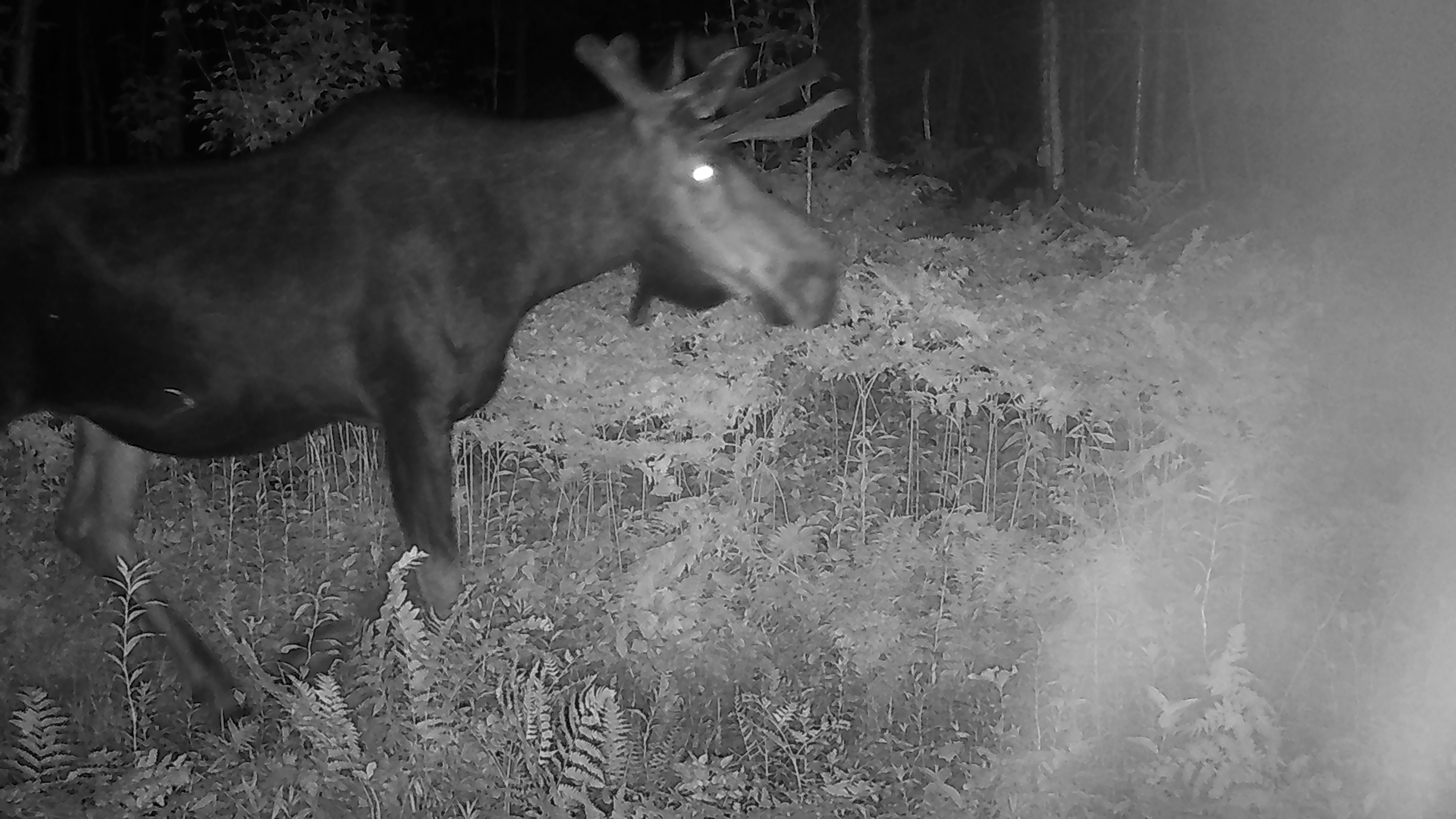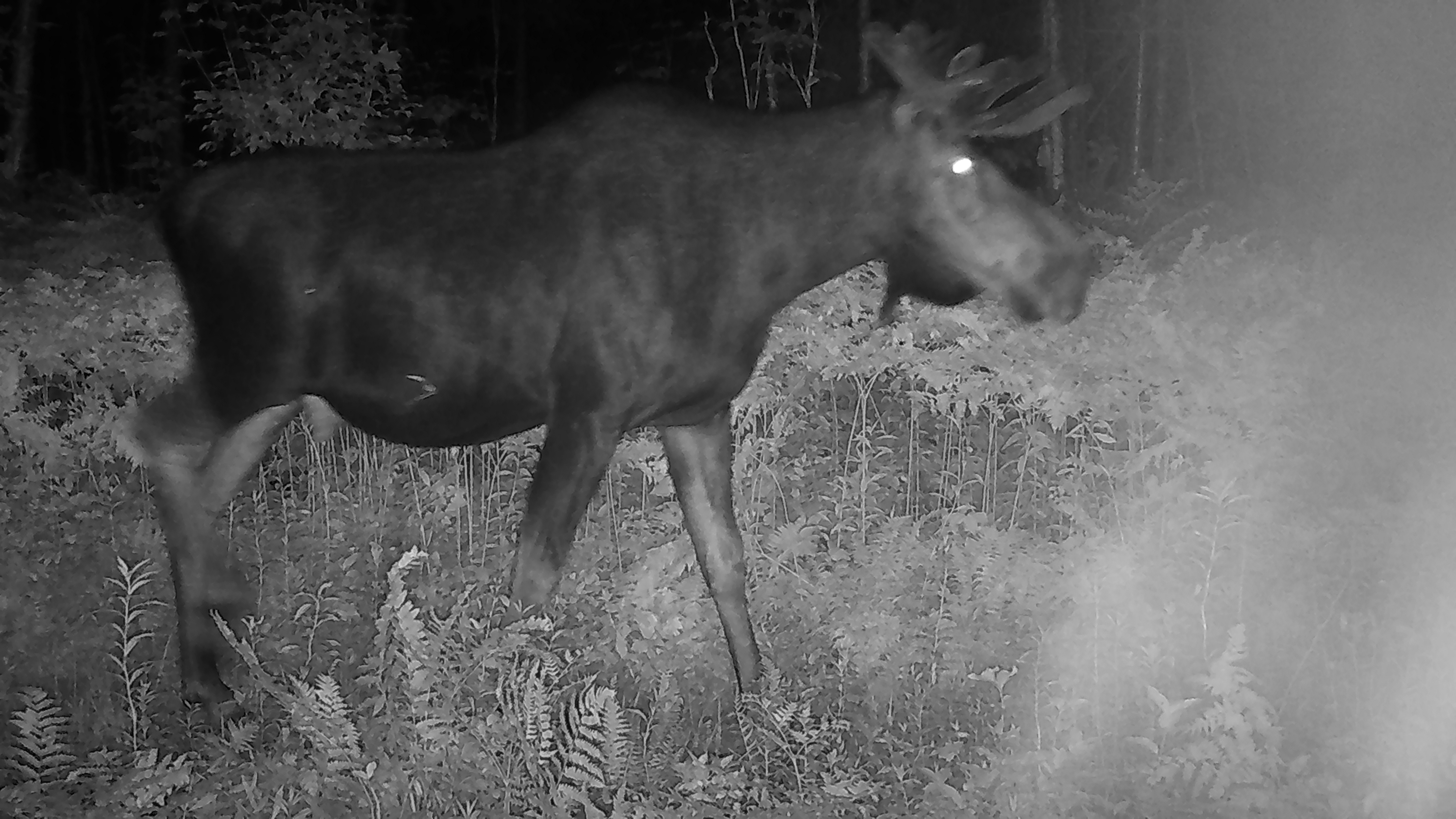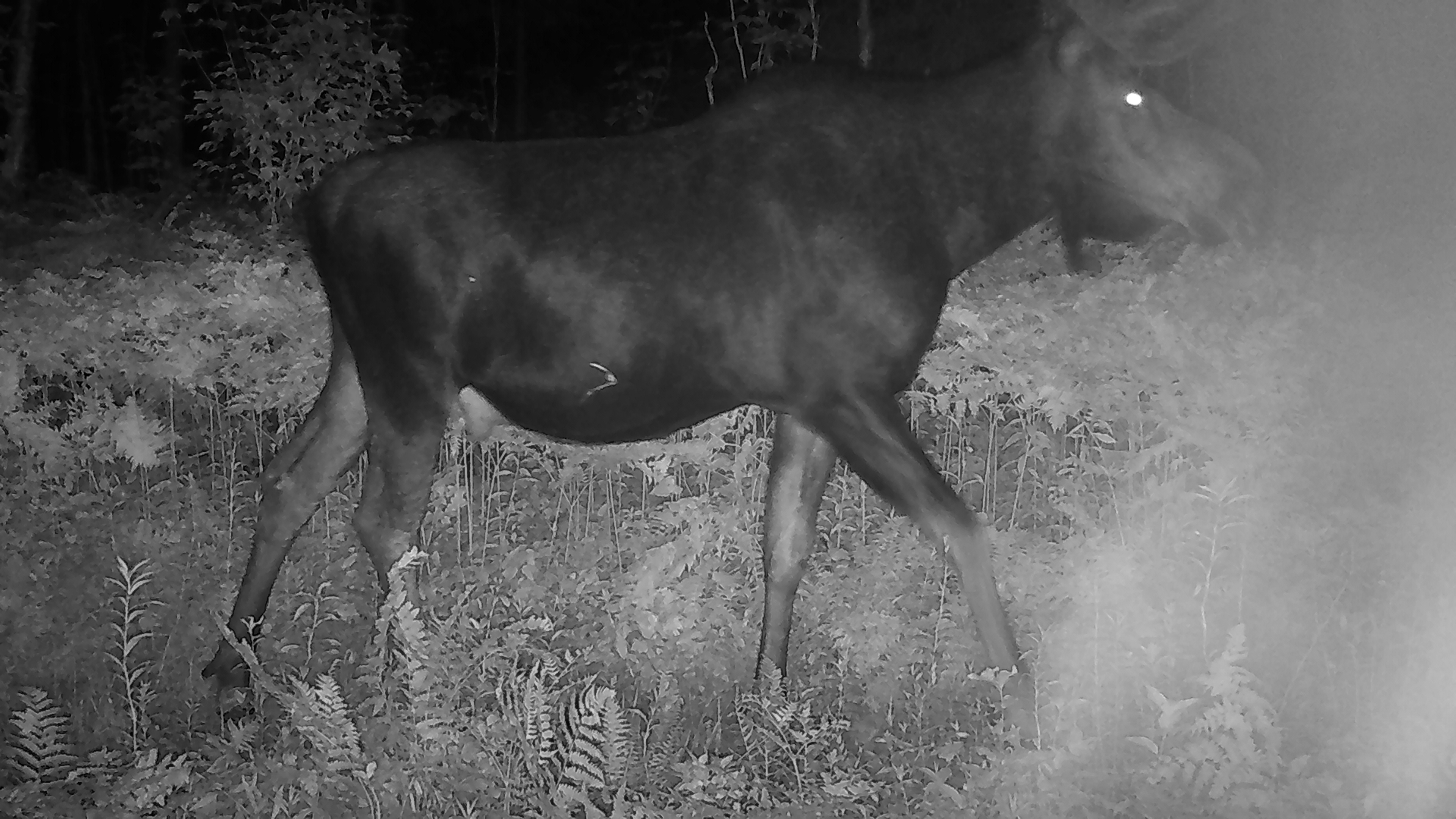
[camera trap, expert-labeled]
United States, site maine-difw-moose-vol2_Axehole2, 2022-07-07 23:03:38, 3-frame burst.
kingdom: Animalia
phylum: Chordata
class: Mammalia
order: Artiodactyla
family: Cervidae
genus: Alces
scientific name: Alces alces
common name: moose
Moose (Alces alces).